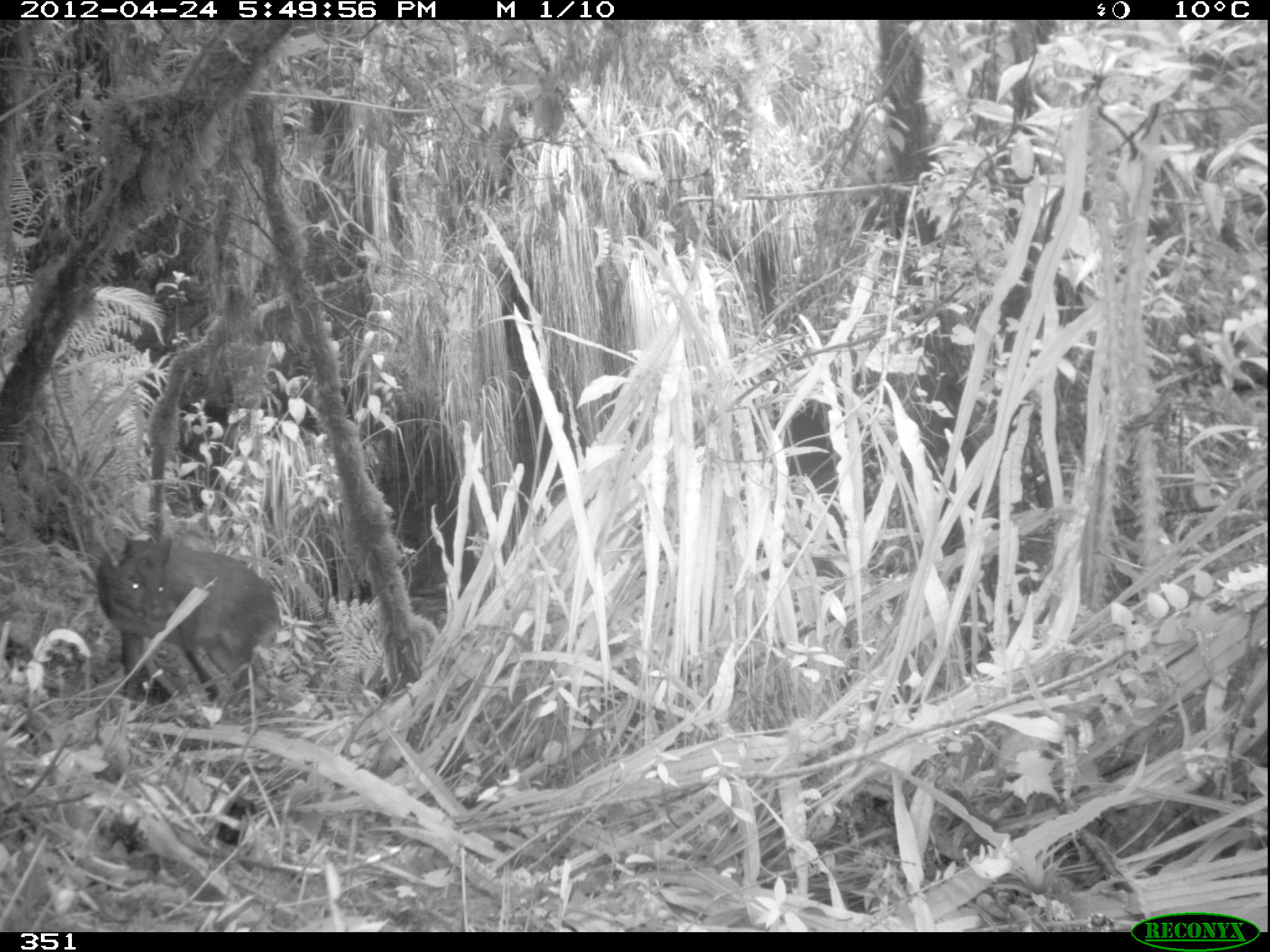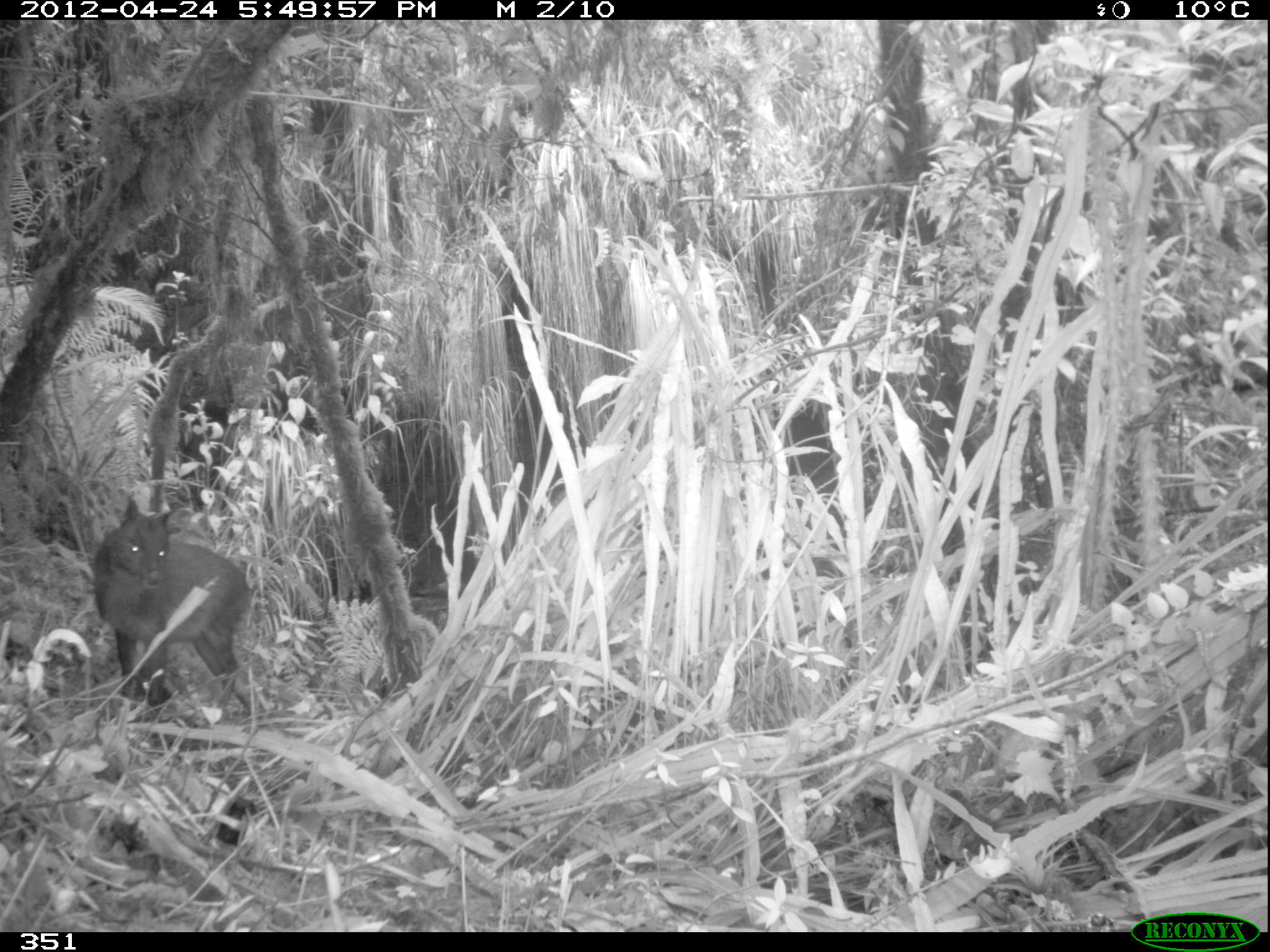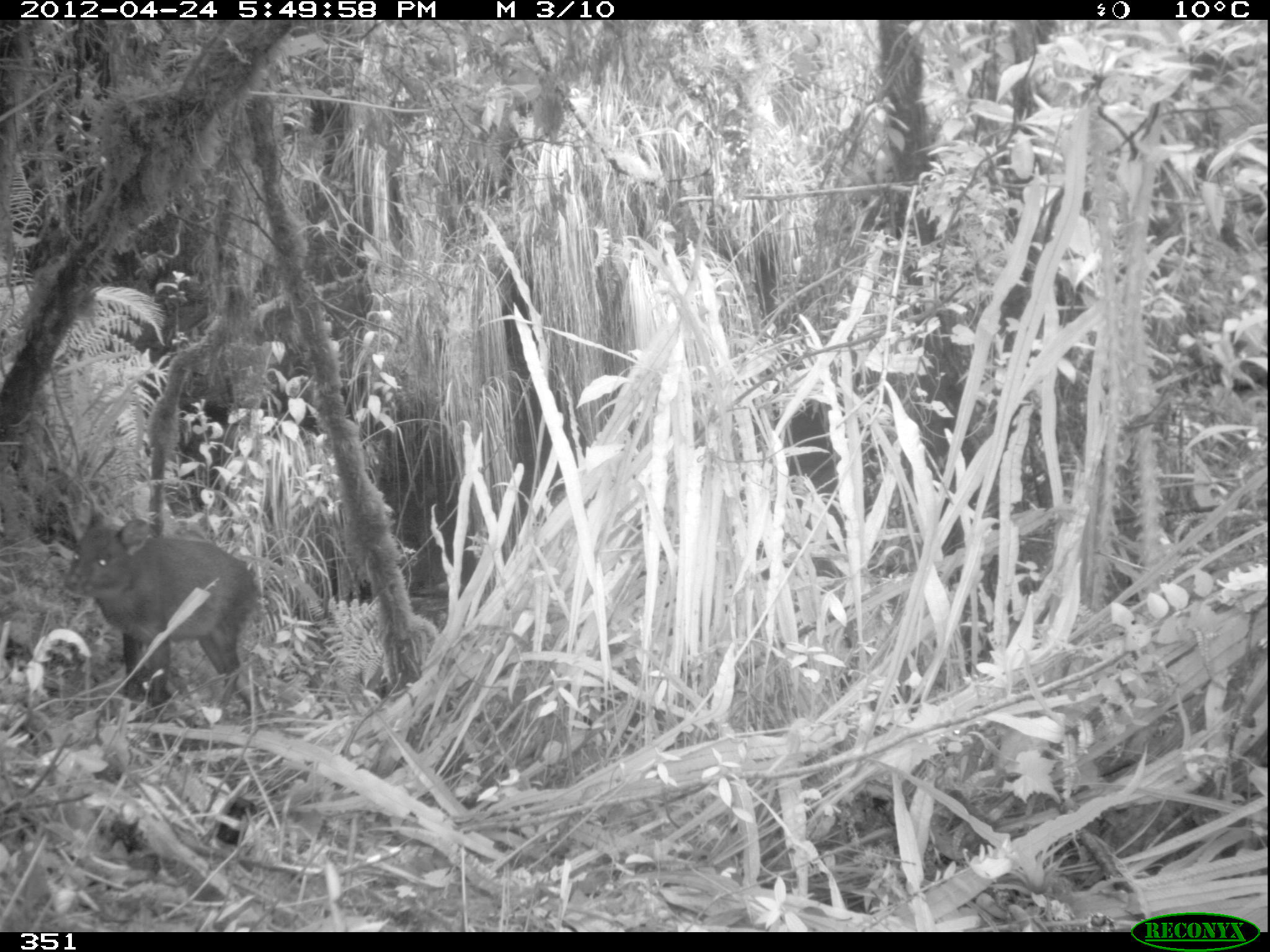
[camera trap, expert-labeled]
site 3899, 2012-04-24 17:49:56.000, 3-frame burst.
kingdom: Animalia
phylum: Chordata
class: Mammalia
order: Artiodactyla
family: Cervidae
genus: Mazama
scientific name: Mazama chunyi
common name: dwarf brocket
Mazama chunyi (dwarf brocket).